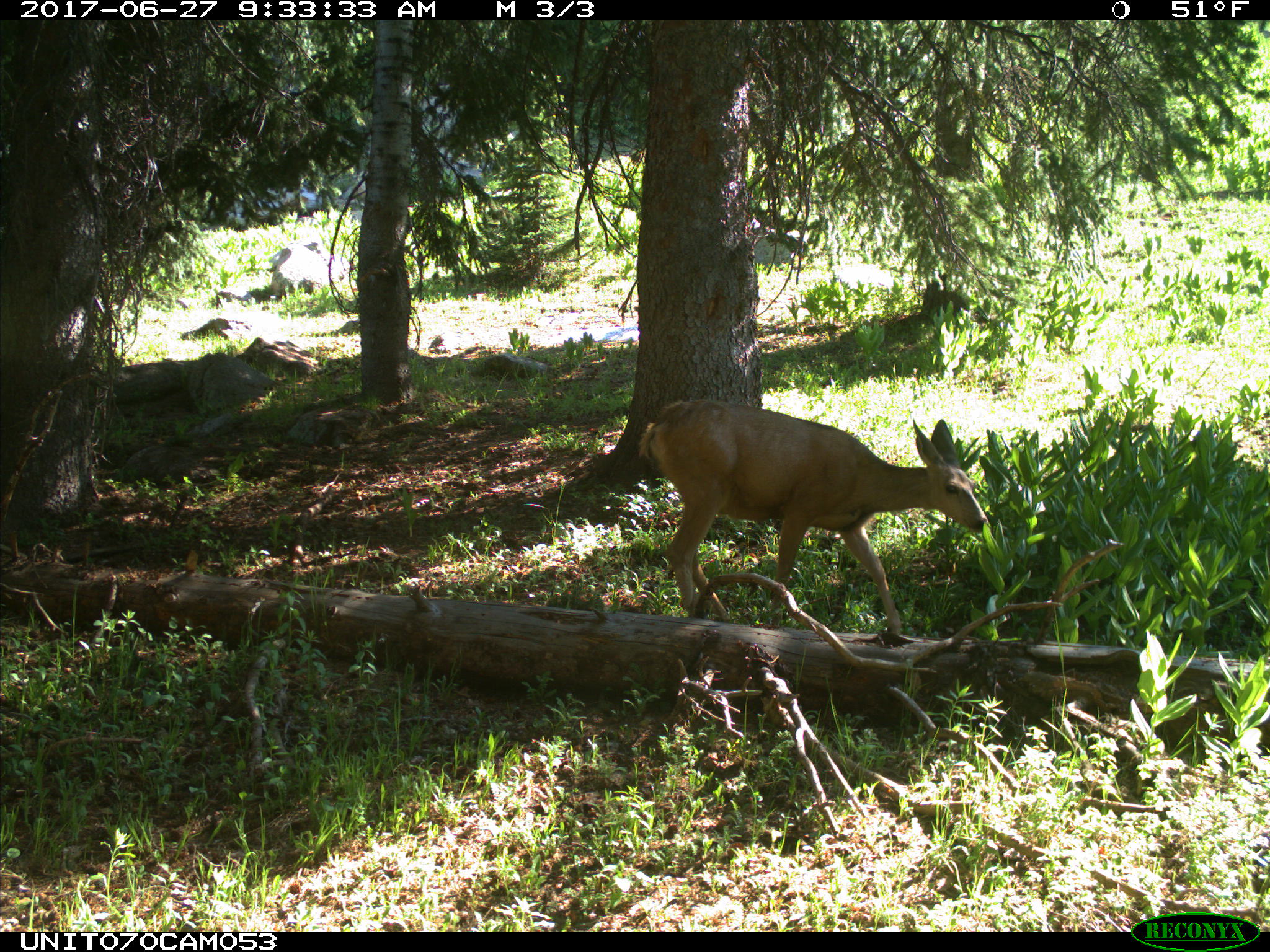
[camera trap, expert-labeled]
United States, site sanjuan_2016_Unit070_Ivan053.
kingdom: Animalia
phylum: Chordata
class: Mammalia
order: Artiodactyla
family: Cervidae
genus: Odocoileus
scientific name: Odocoileus hemionus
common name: mule deer